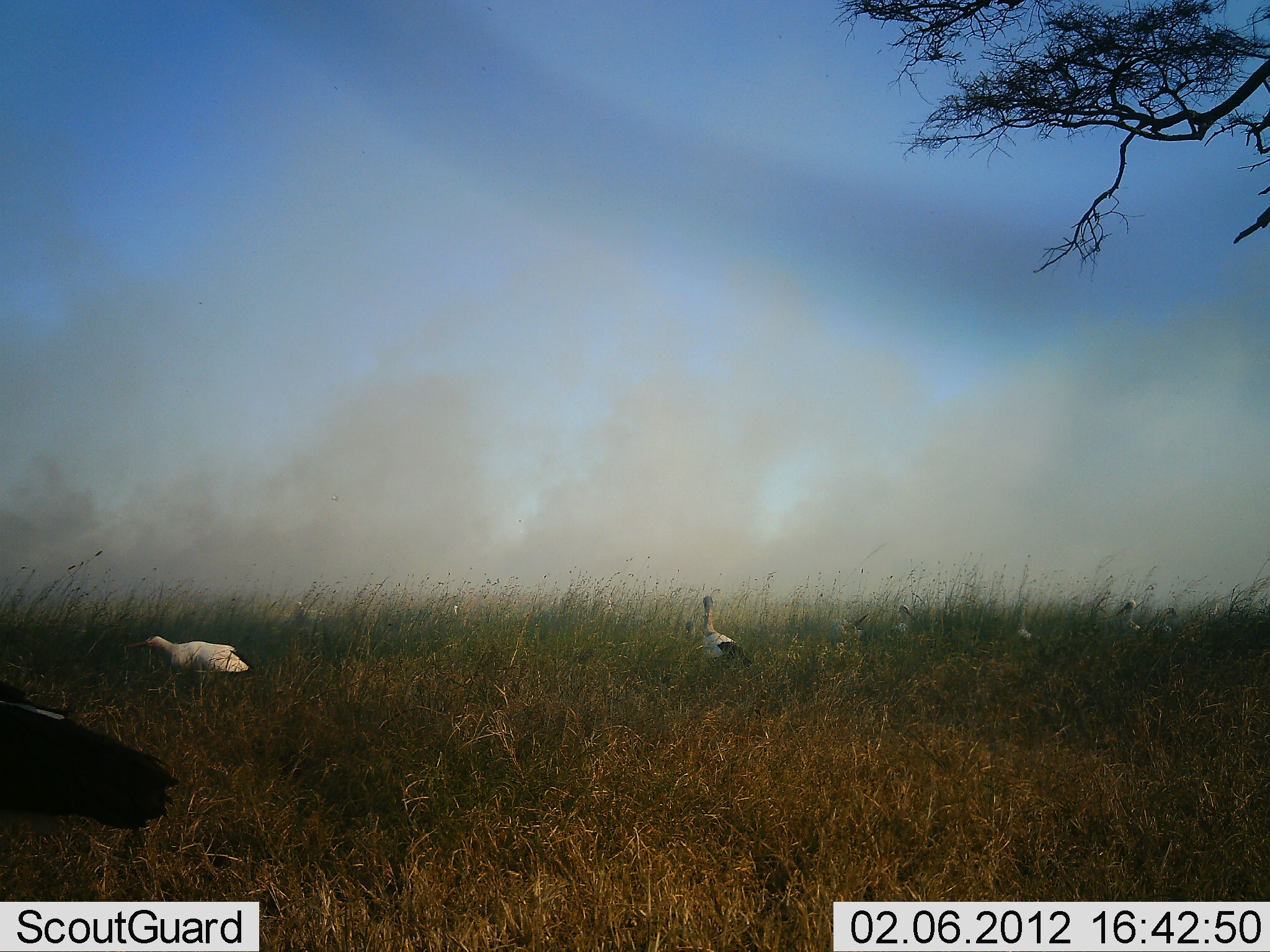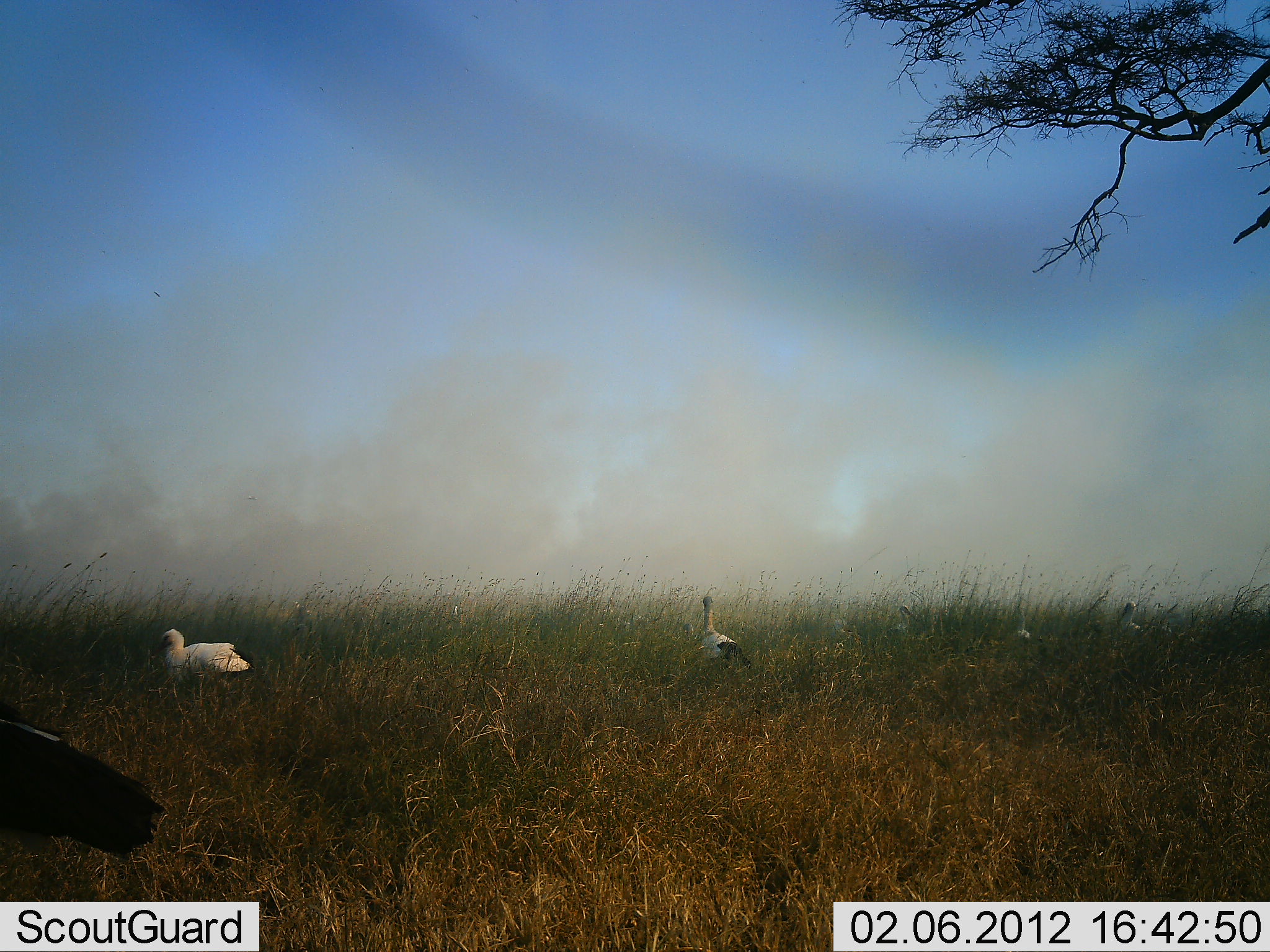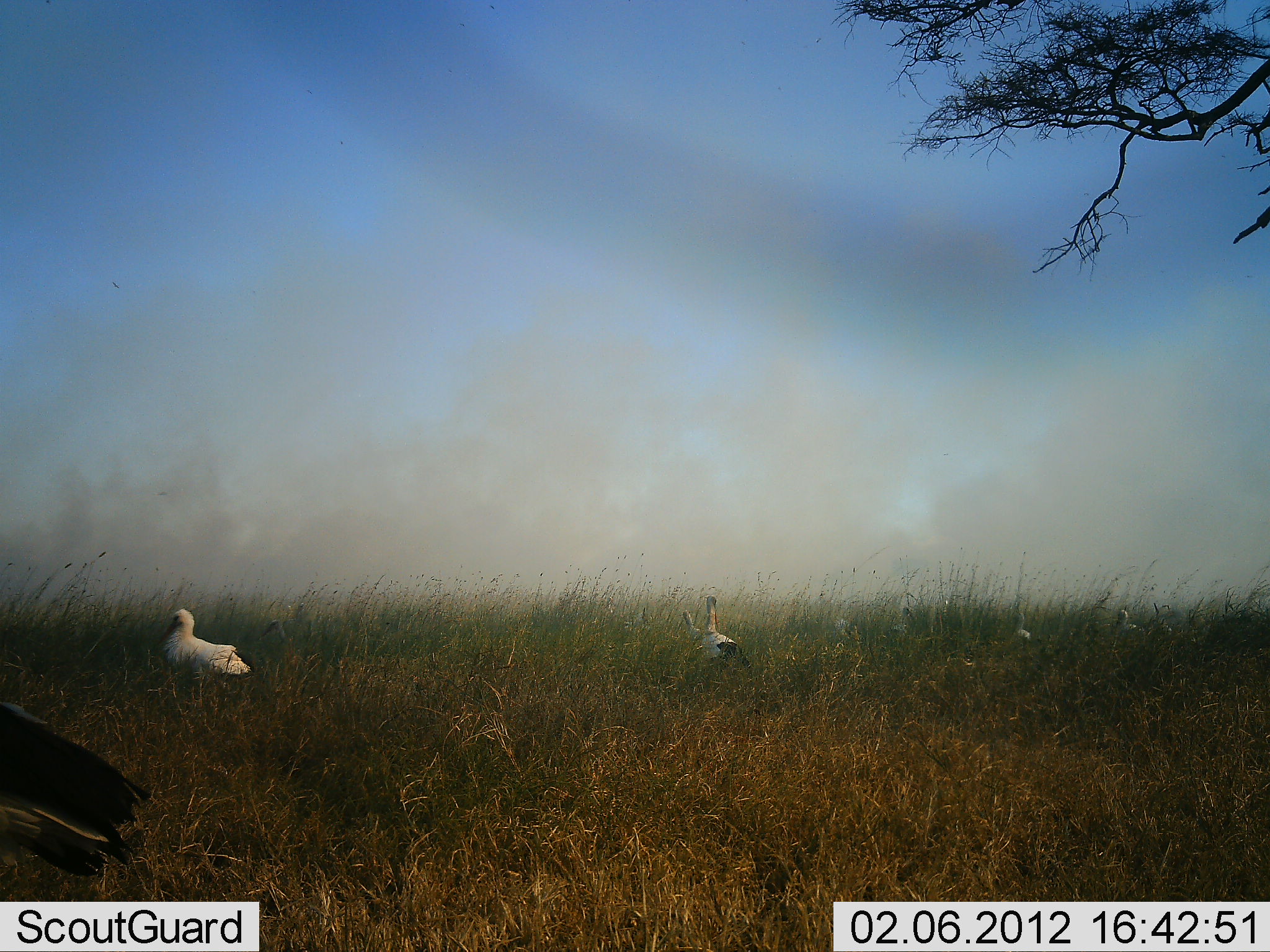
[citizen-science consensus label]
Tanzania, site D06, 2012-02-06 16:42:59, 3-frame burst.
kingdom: Animalia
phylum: Chordata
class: Aves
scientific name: Aves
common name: bird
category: otherbird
Otherbird (bird) (Aves), count 5. Behavior (volunteer vote fractions): standing 85%, resting 11%, moving 11%, interacting 4%. Young present (vote fraction): 0%. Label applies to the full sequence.